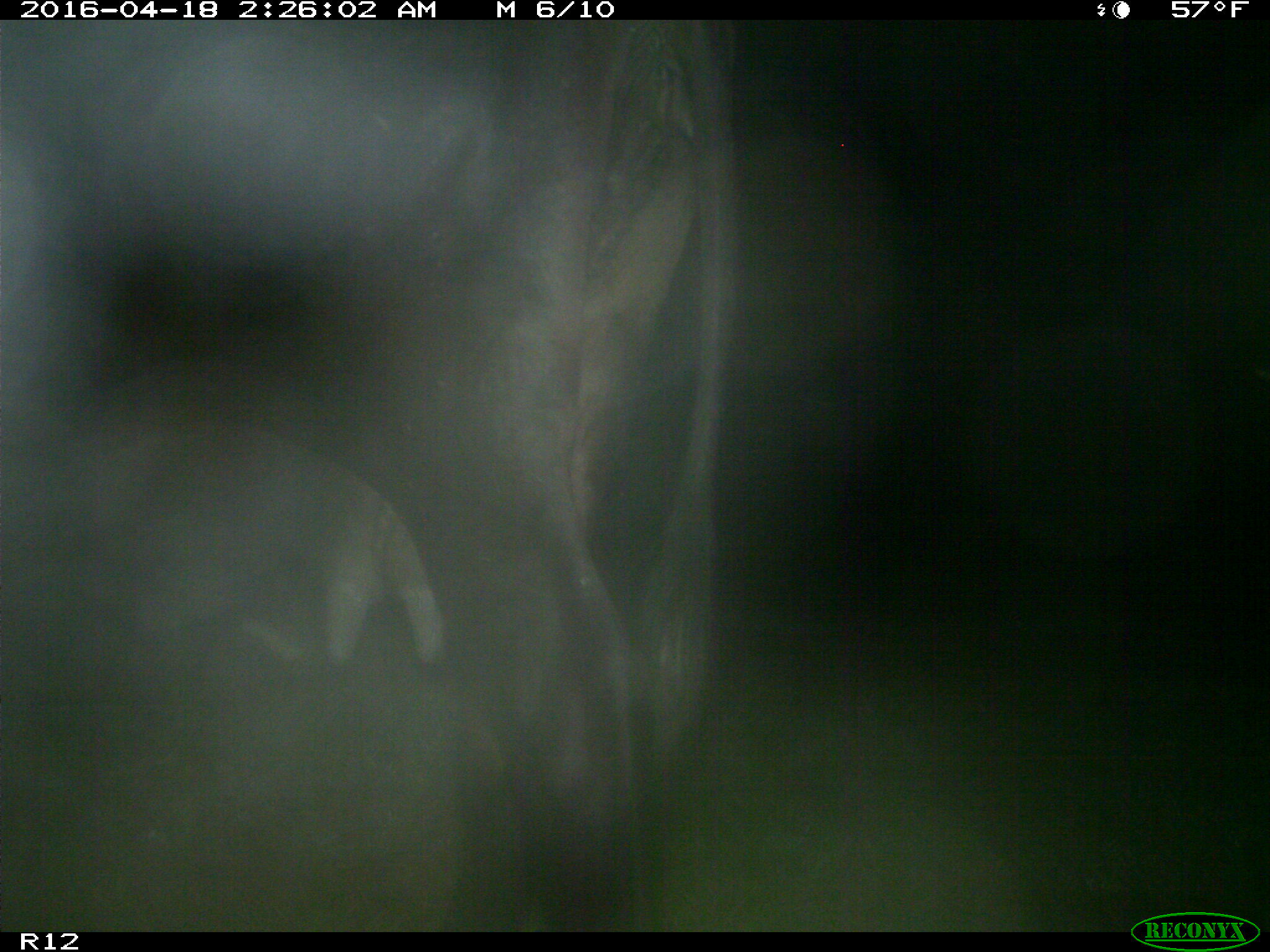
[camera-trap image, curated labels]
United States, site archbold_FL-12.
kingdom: Animalia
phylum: Chordata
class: Mammalia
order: Artiodactyla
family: Bovidae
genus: Bos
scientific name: Bos taurus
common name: domestic cow